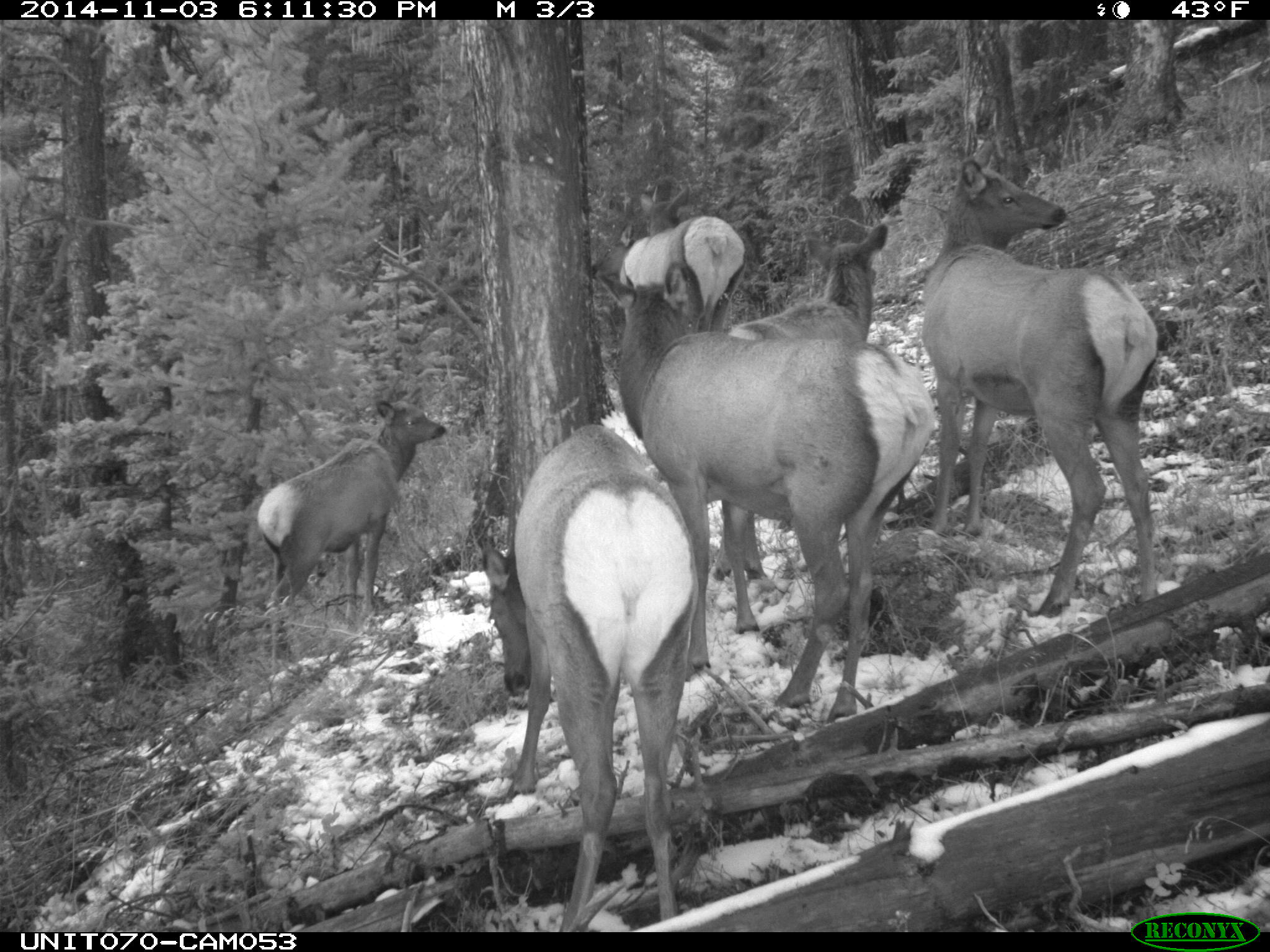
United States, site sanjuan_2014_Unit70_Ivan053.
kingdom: Animalia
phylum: Chordata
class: Mammalia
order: Artiodactyla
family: Cervidae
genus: Cervus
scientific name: Cervus elaphus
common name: red deer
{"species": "Cervus elaphus (red deer)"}